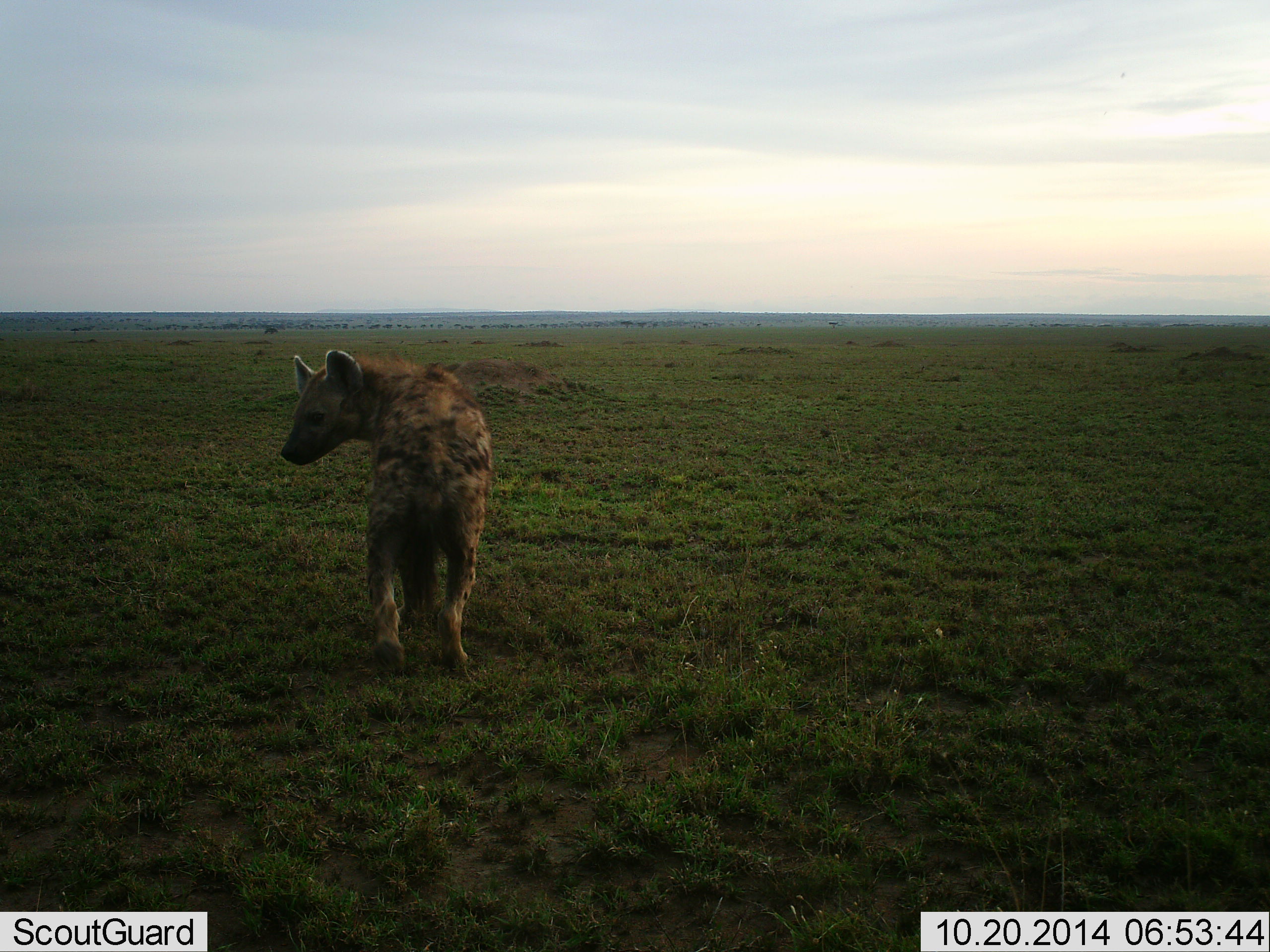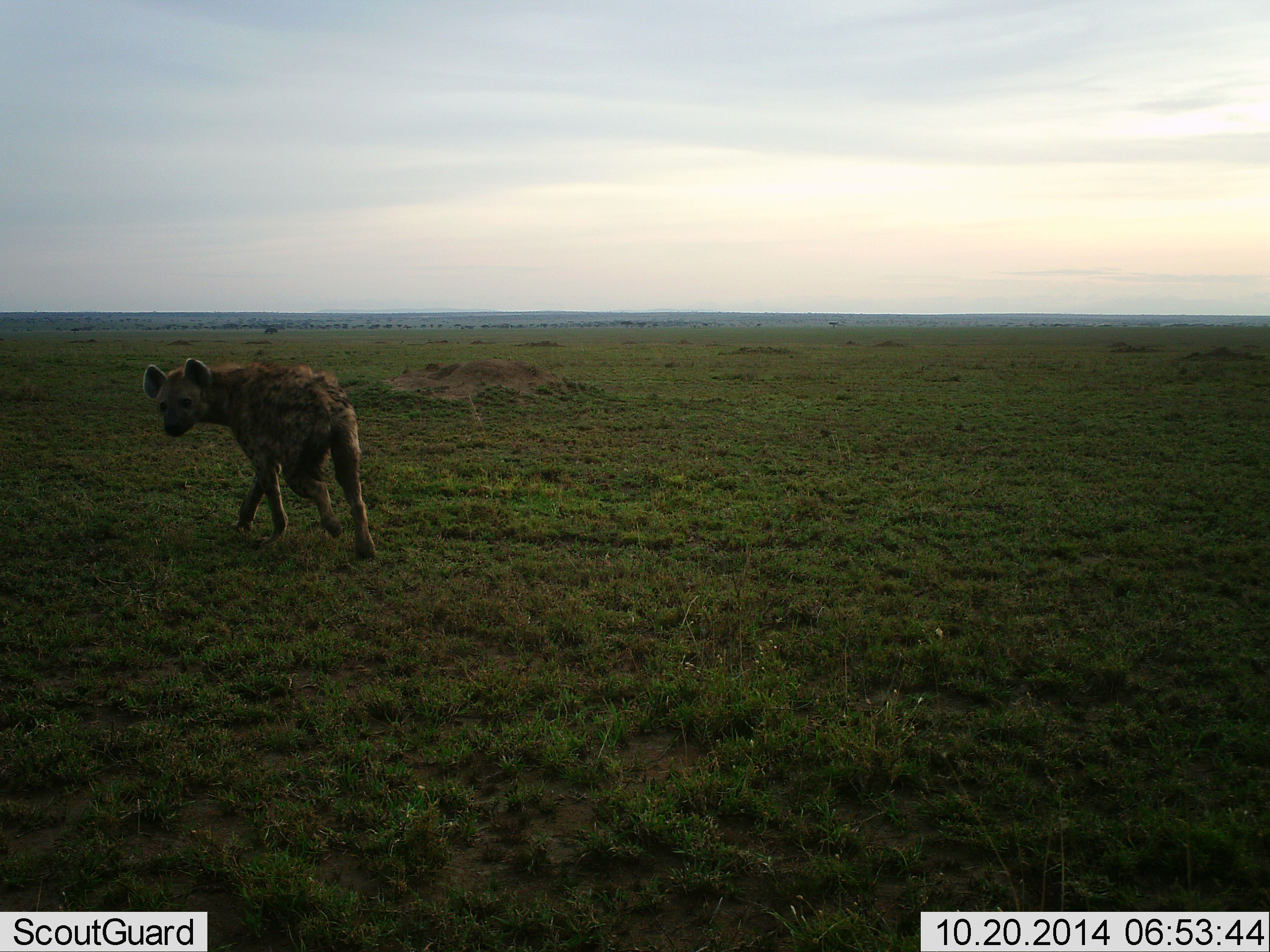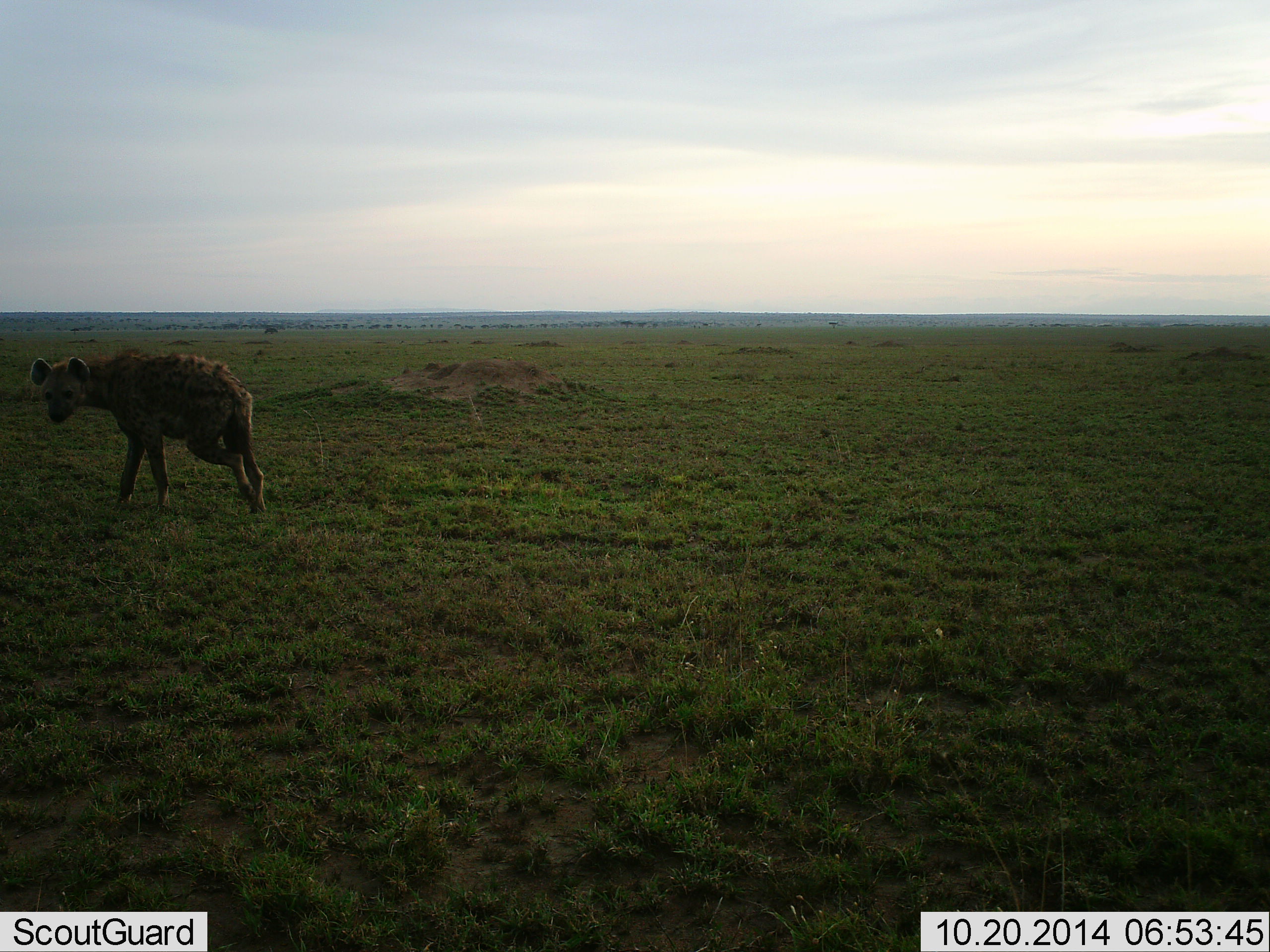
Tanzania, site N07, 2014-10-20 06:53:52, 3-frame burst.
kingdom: Animalia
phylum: Chordata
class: Mammalia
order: Carnivora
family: Hyaenidae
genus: Crocuta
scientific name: Crocuta crocuta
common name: spotted hyena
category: hyenaspotted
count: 1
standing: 0%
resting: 0%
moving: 100%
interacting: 0%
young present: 0%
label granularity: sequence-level